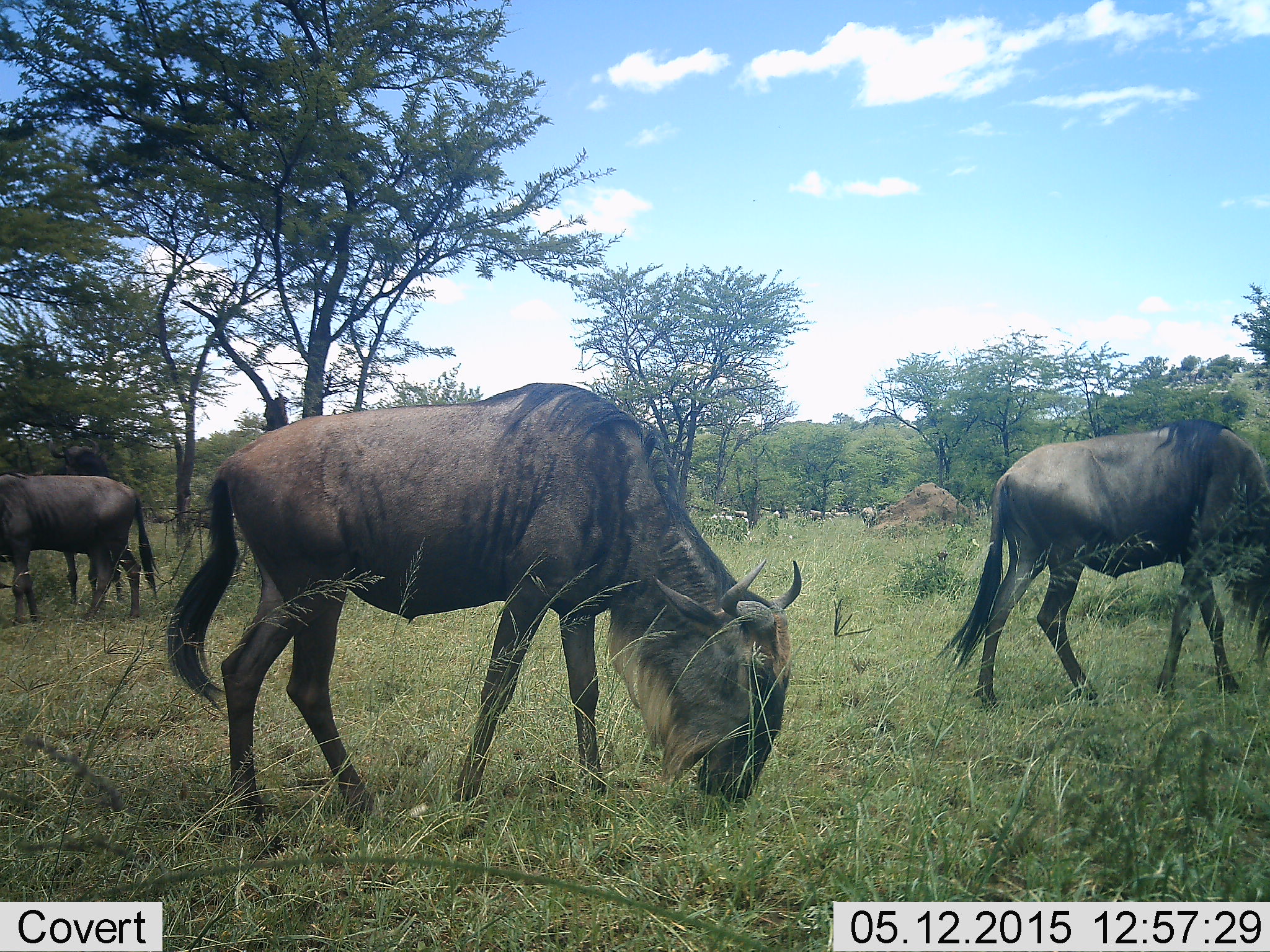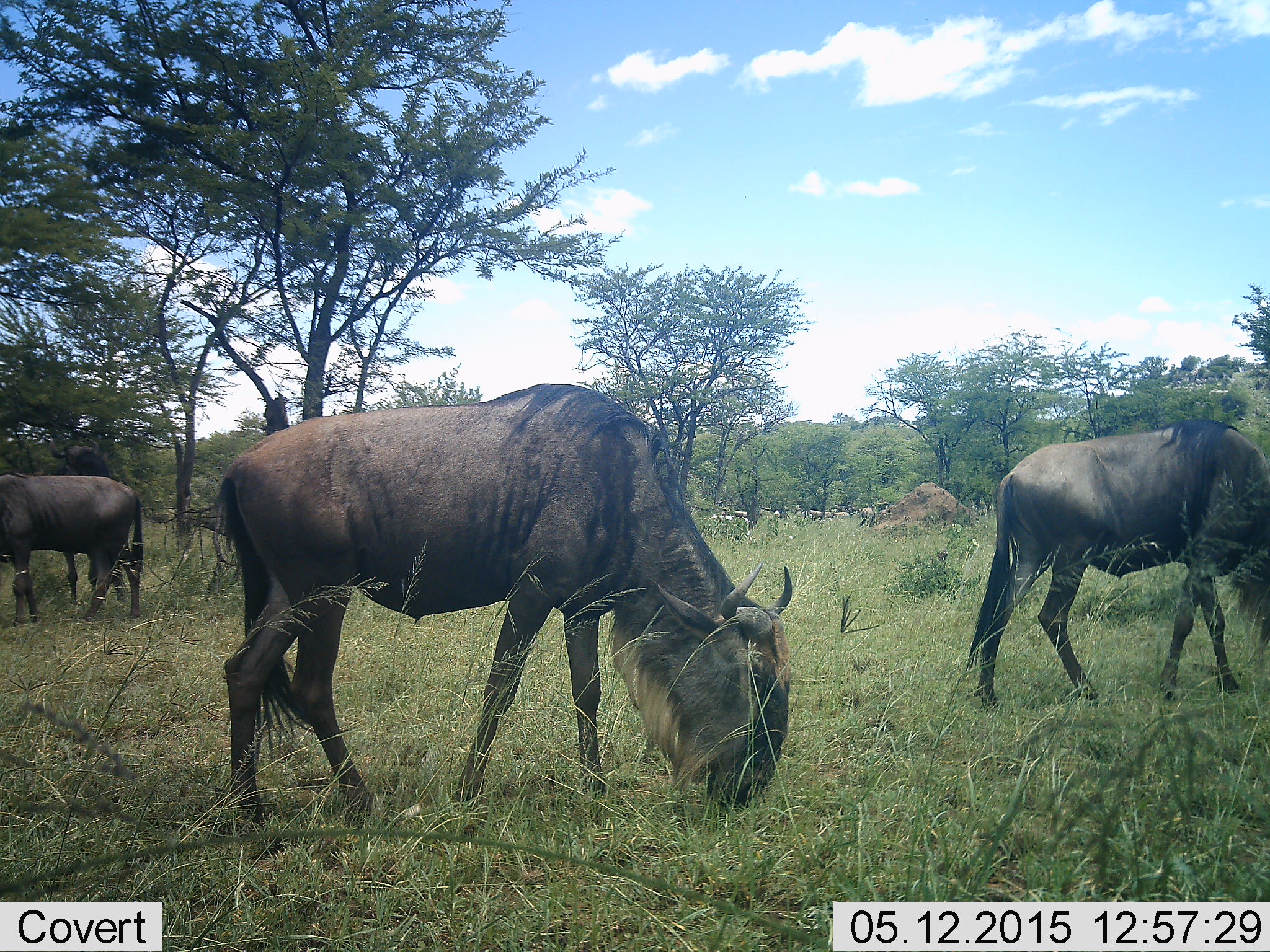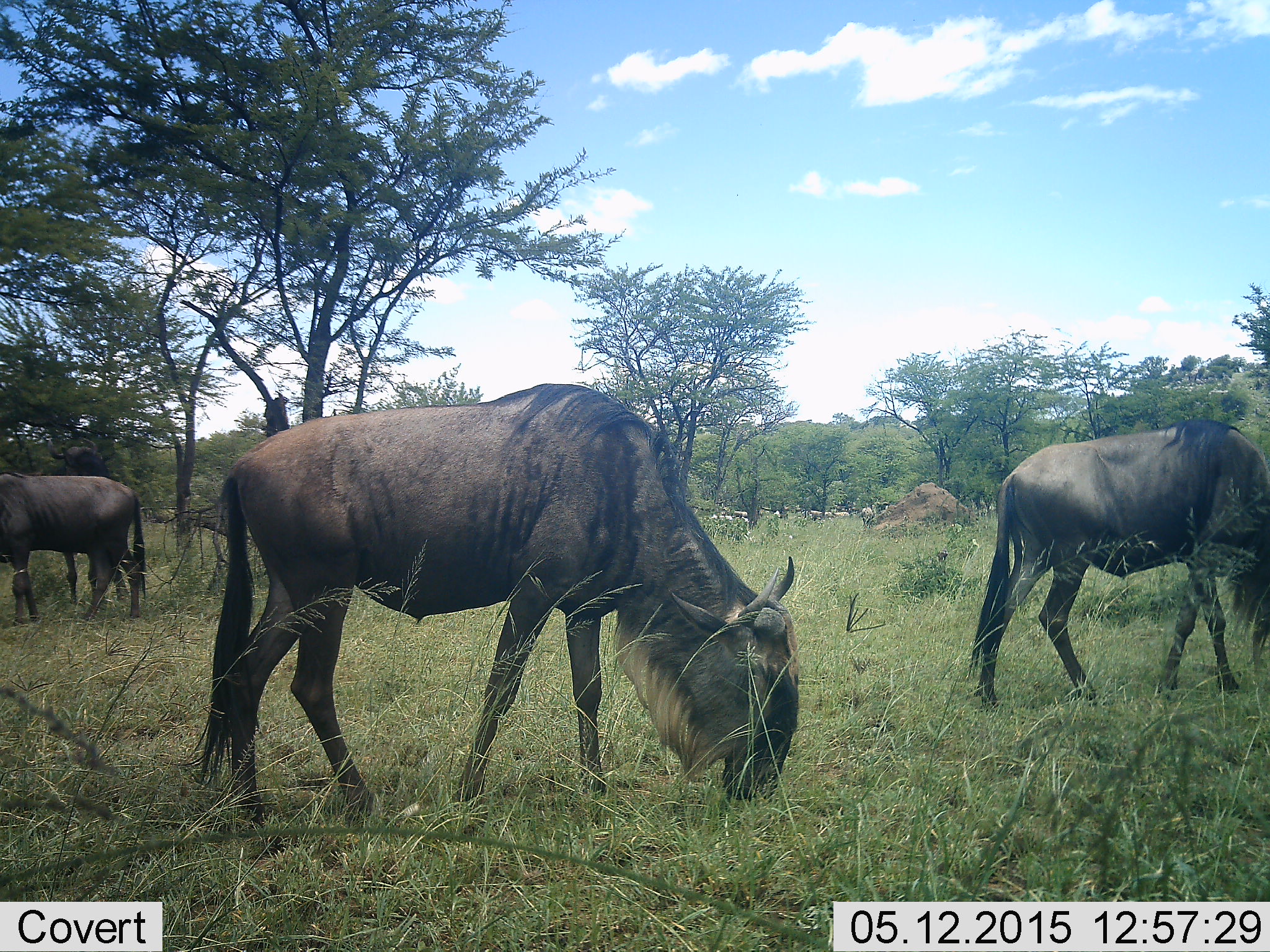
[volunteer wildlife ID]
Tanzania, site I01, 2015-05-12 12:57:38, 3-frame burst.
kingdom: Animalia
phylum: Chordata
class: Mammalia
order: Artiodactyla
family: Bovidae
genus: Connochaetes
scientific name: Connochaetes taurinus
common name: blue wildebeest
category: wildebeest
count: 3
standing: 9%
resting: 0%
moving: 0%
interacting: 0%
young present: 0%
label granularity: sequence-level